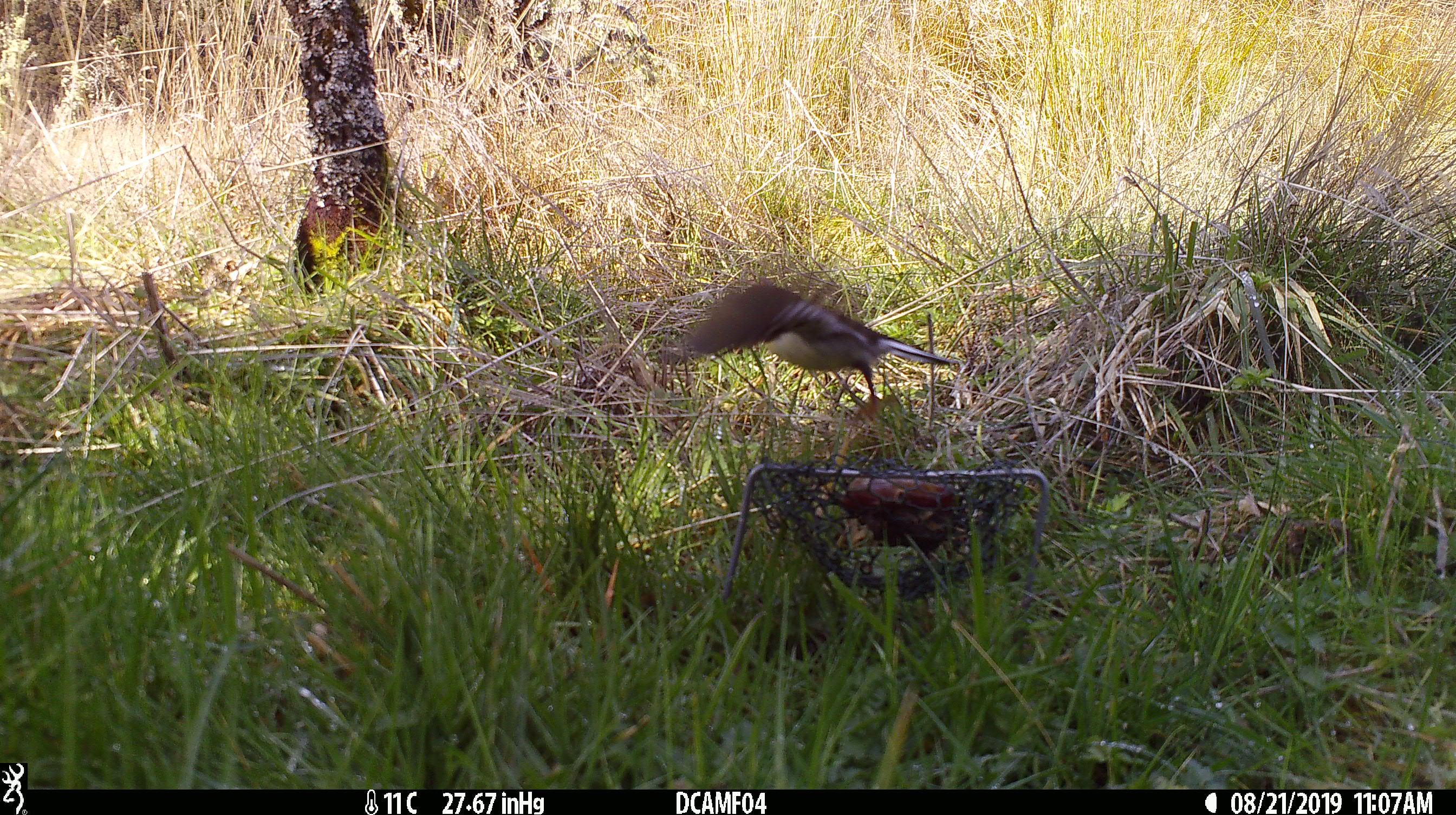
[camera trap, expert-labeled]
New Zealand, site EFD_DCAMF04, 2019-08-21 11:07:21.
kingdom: Animalia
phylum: Chordata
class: Aves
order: Passeriformes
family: Petroicidae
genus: Petroica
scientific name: Petroica macrocephala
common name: tomtit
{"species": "tomtit (Petroica macrocephala)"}